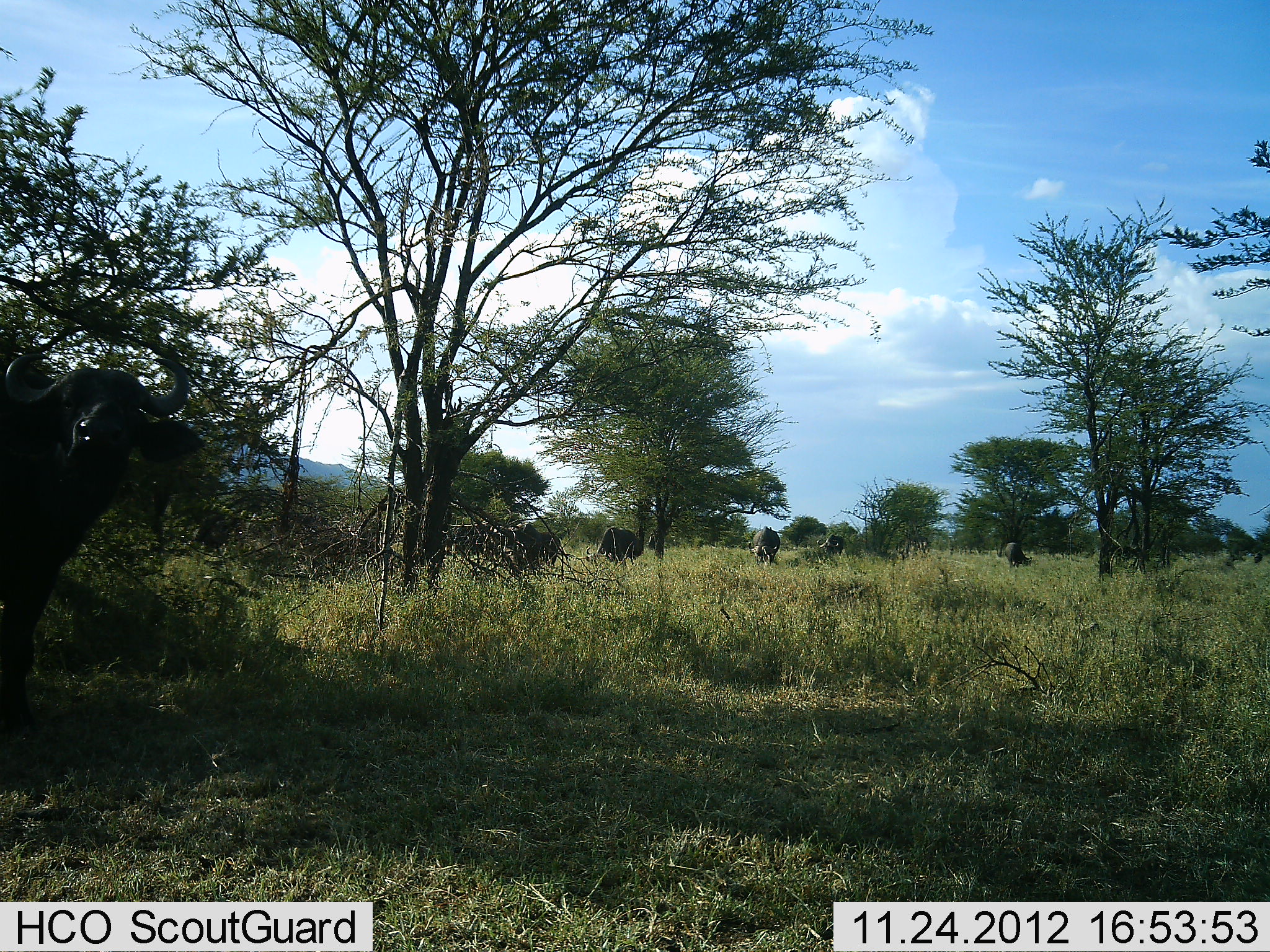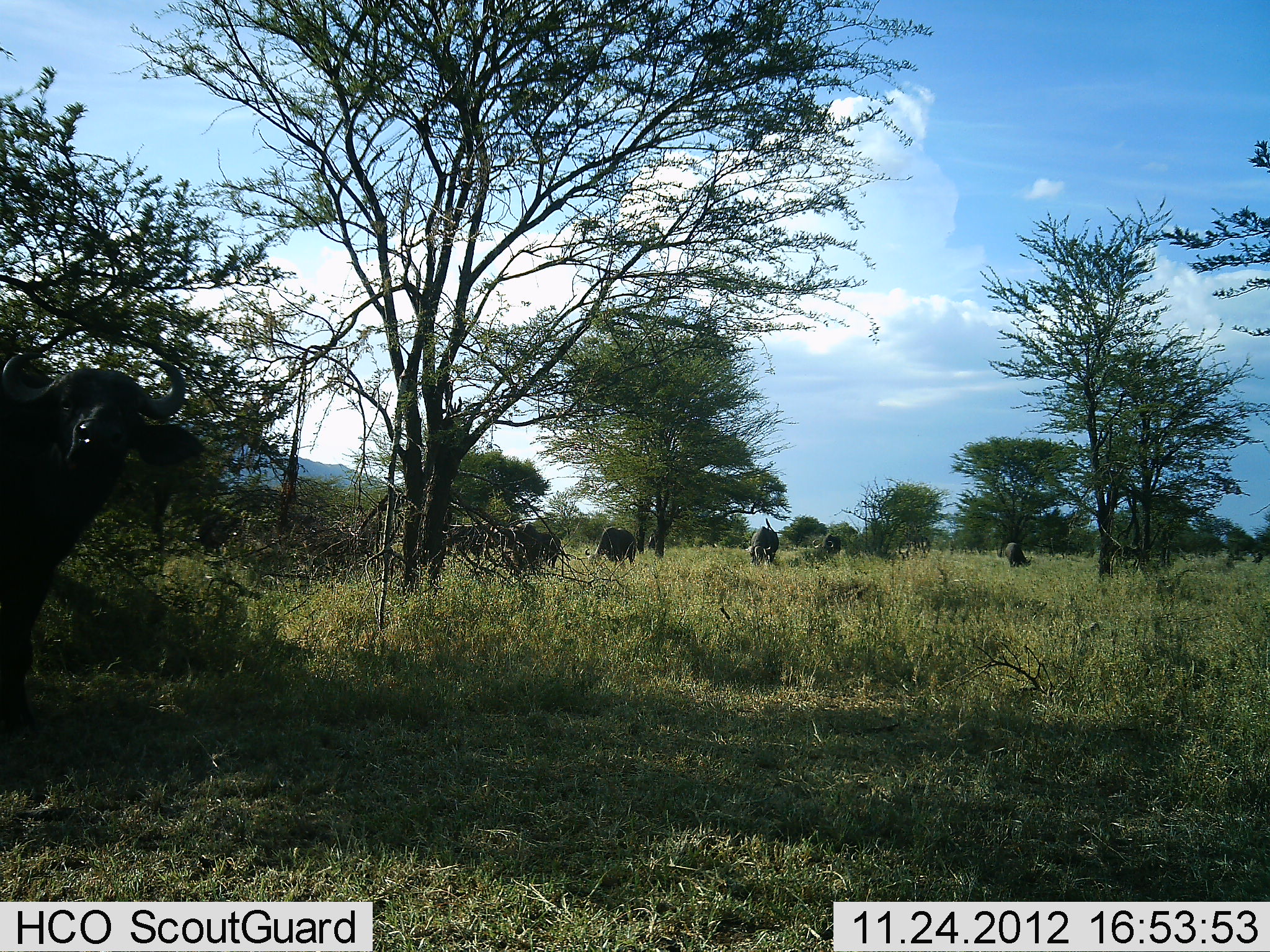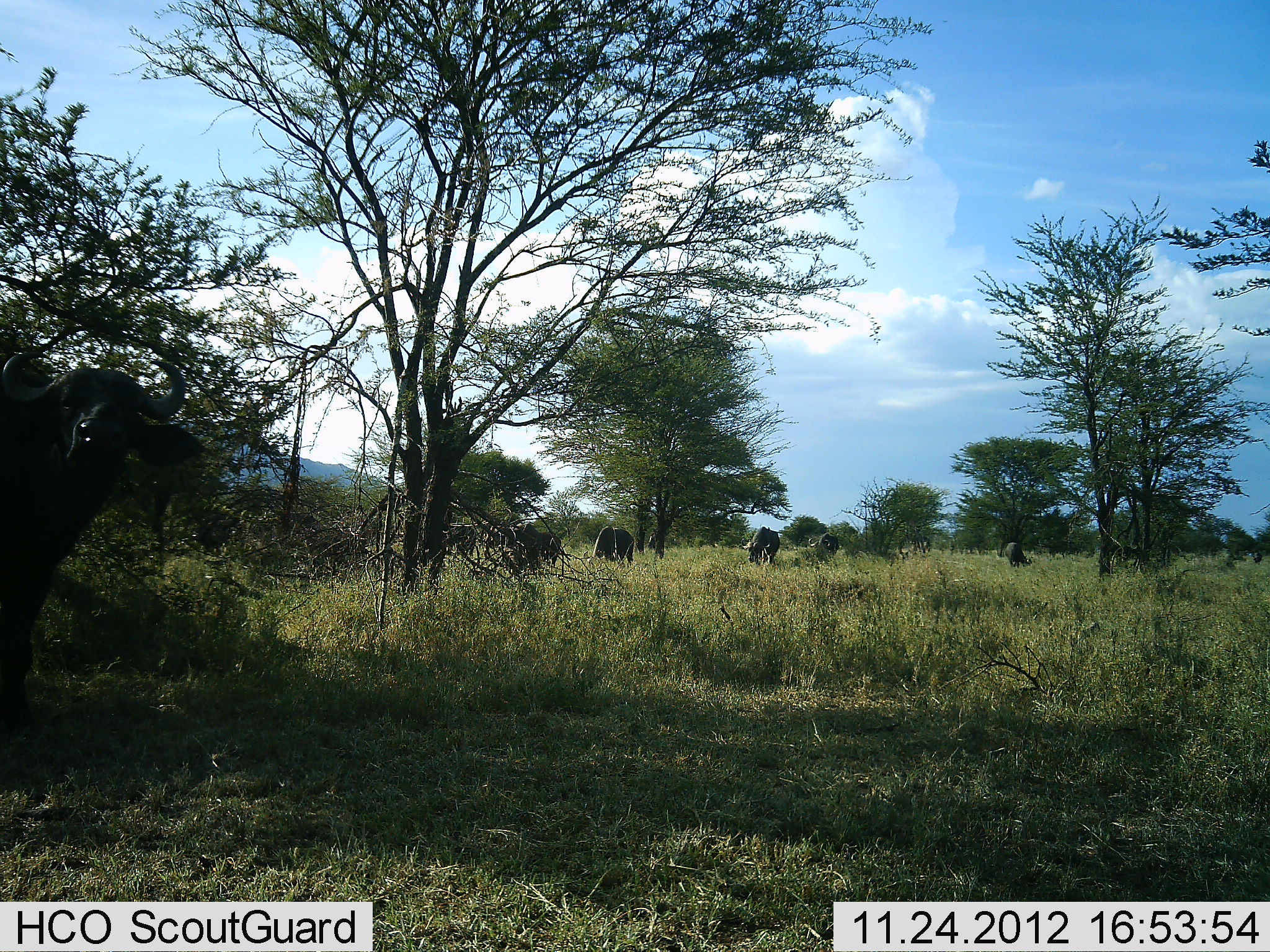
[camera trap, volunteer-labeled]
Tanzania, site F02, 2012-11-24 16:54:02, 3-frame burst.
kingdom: Animalia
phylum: Chordata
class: Mammalia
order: Artiodactyla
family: Bovidae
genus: Syncerus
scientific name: Syncerus caffer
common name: cape buffalo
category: buffalo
Buffalo (cape buffalo) (Syncerus caffer), count 8. Behavior (volunteer vote fractions): standing 53%, resting 0%, moving 24%, interacting 0%. Young present (vote fraction): 0%. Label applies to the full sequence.